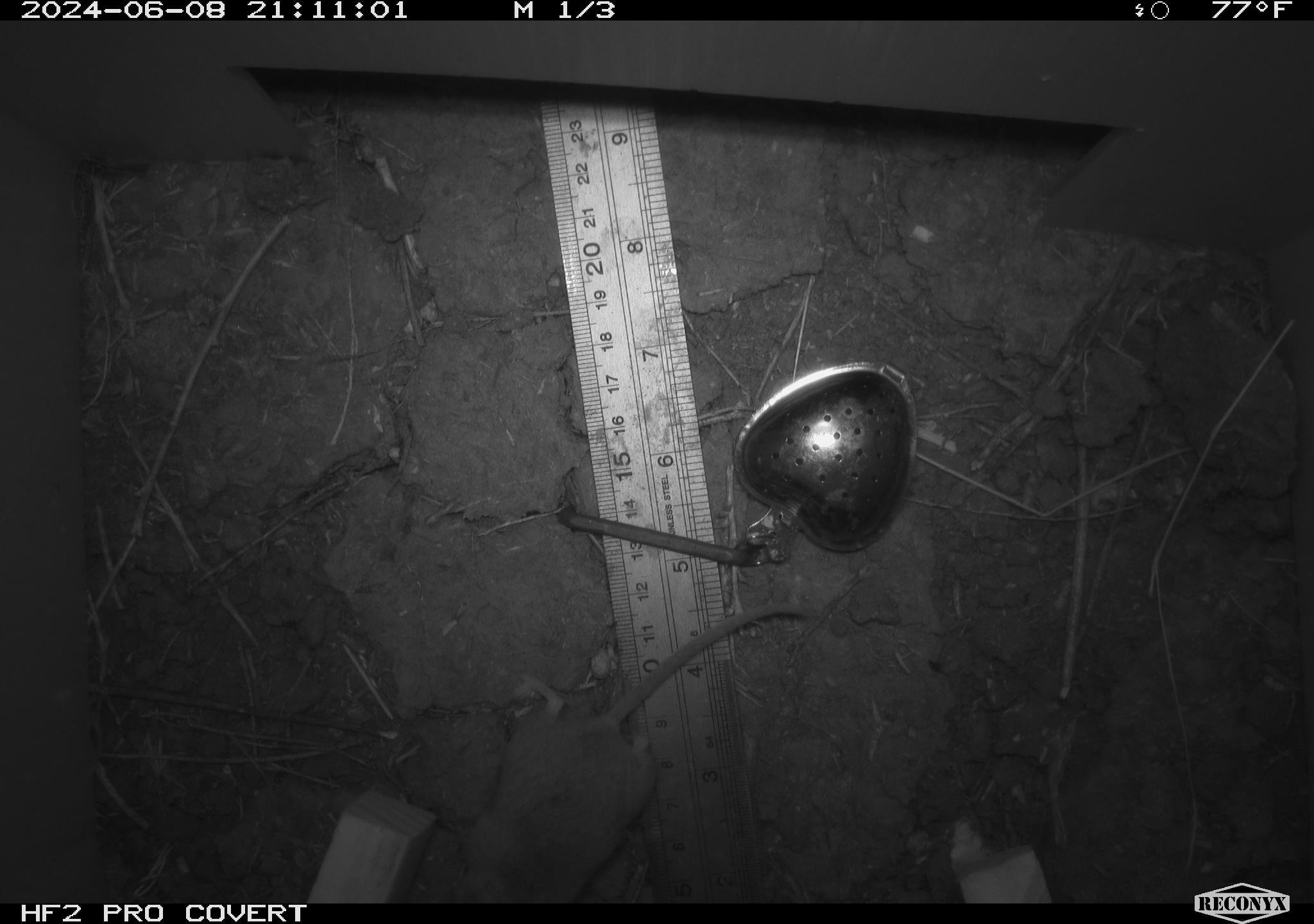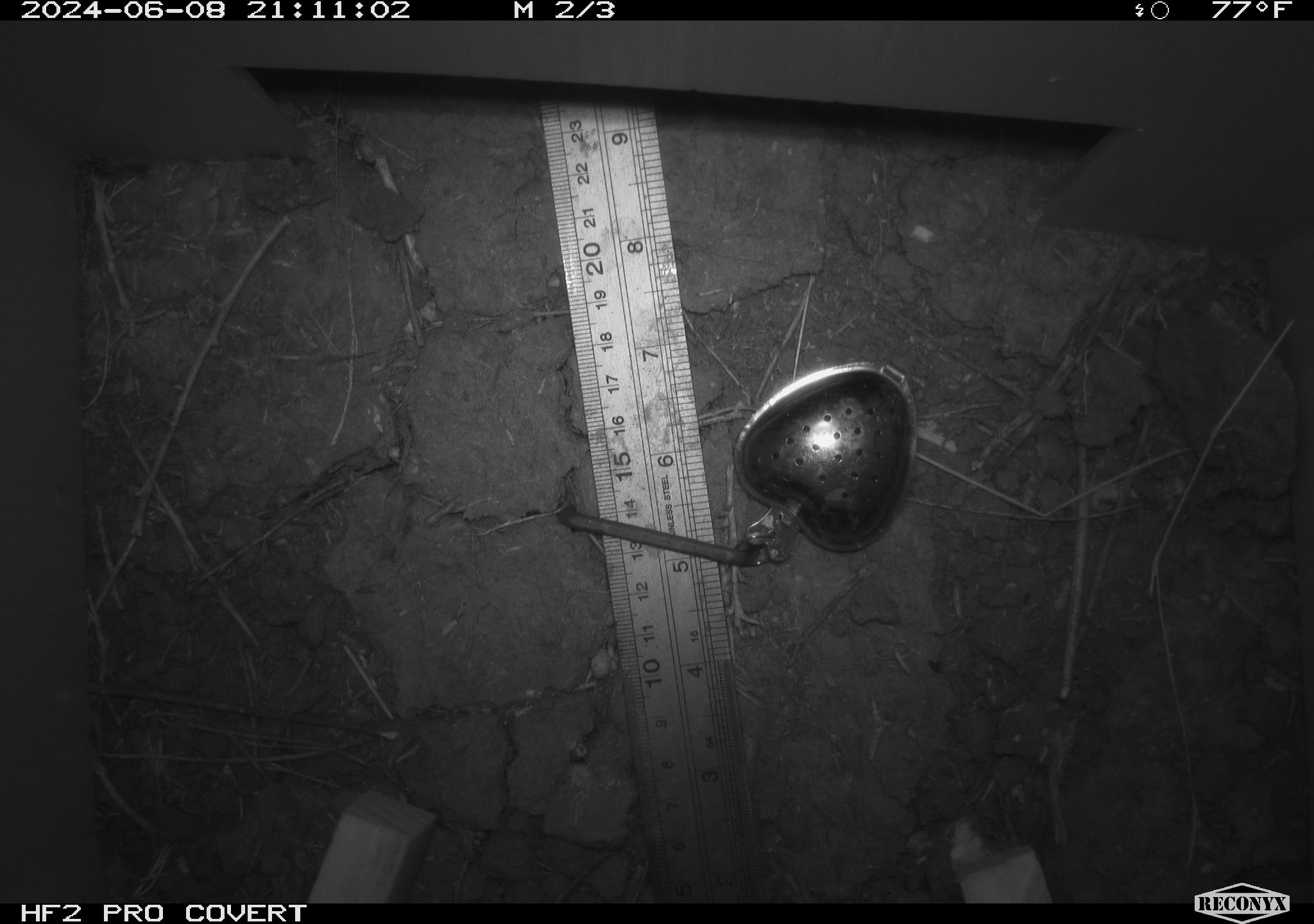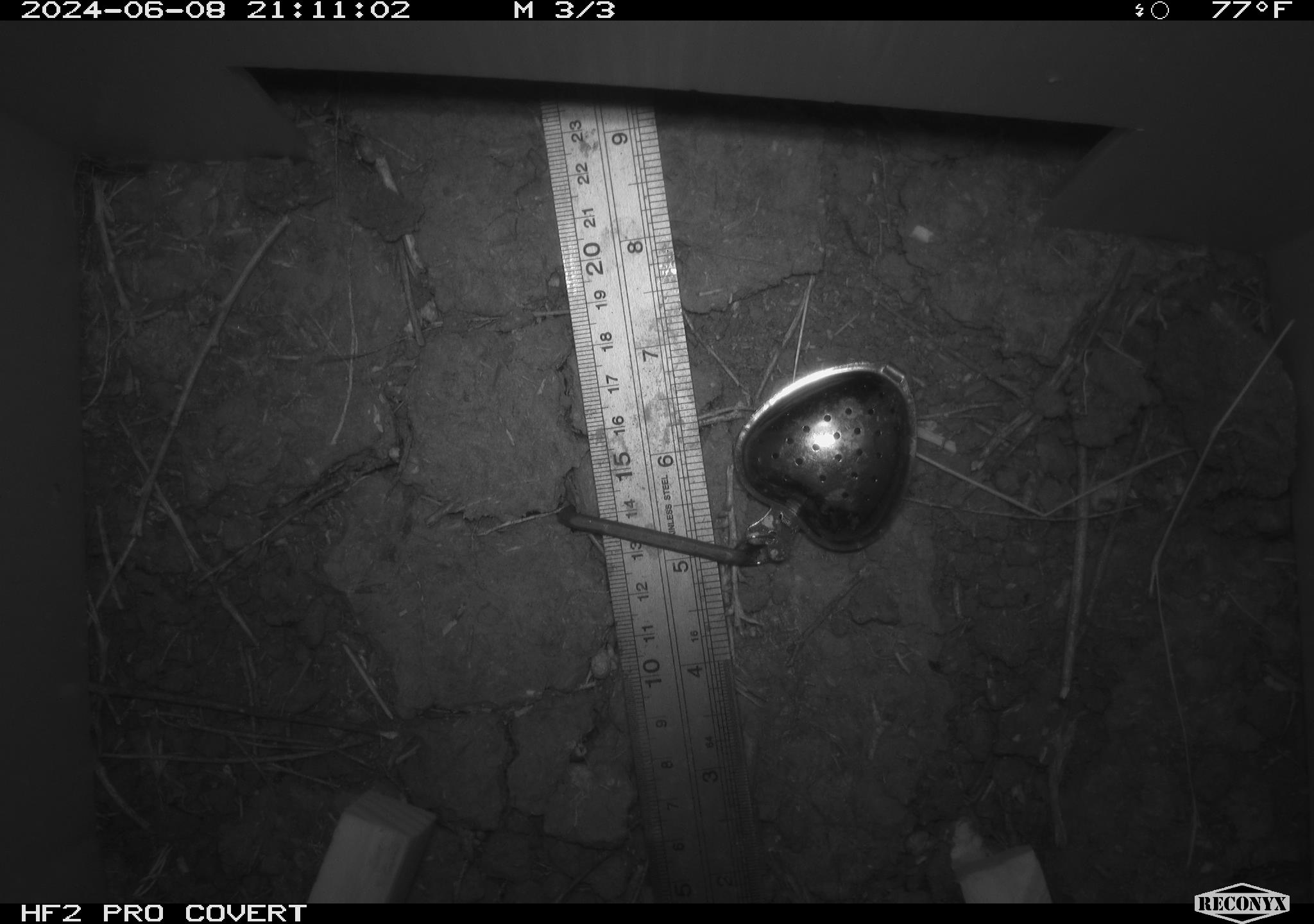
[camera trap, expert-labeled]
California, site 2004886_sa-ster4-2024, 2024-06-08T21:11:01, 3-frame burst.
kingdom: Animalia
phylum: Chordata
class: Mammalia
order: Rodentia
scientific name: Rodentia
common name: mouse species